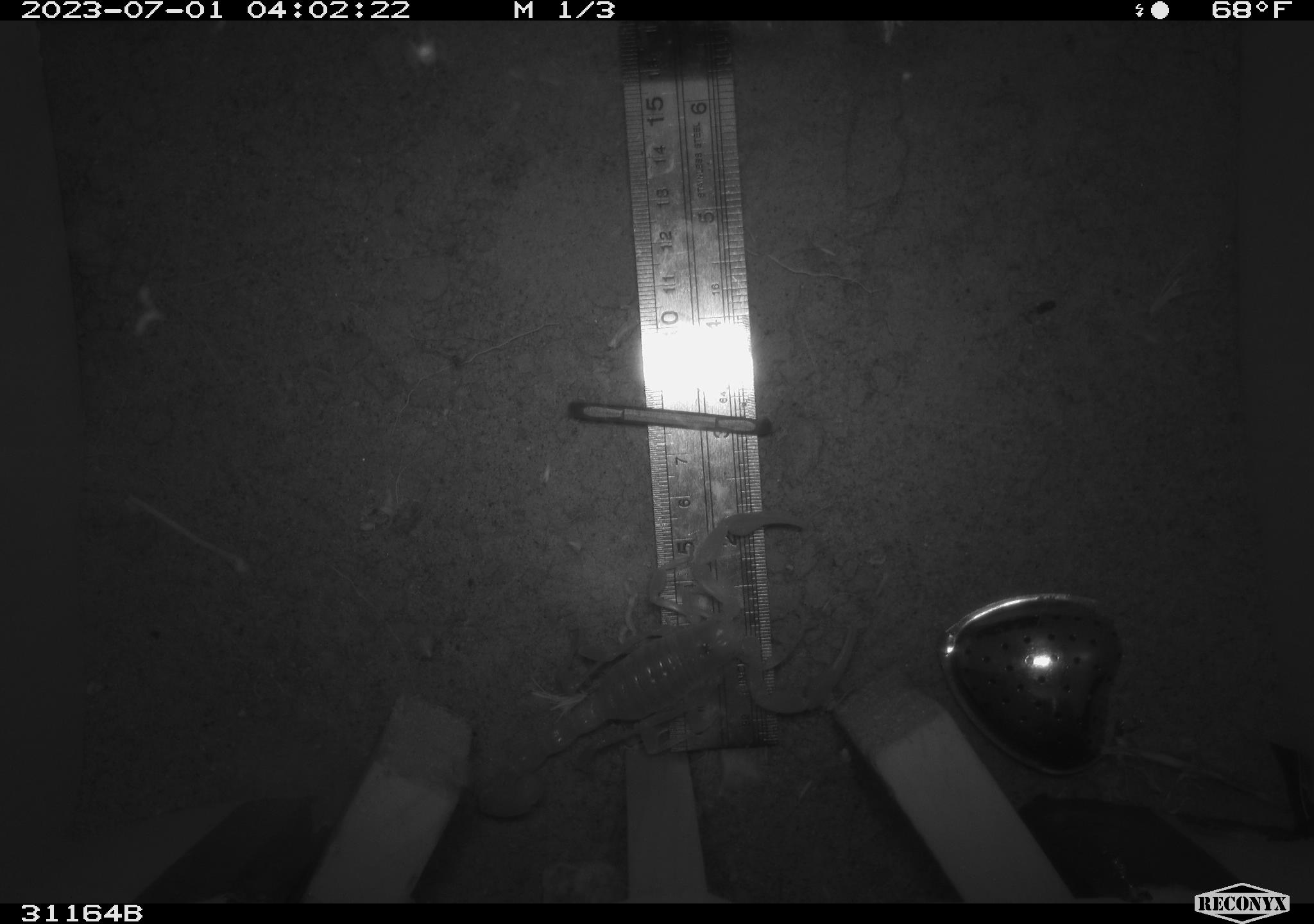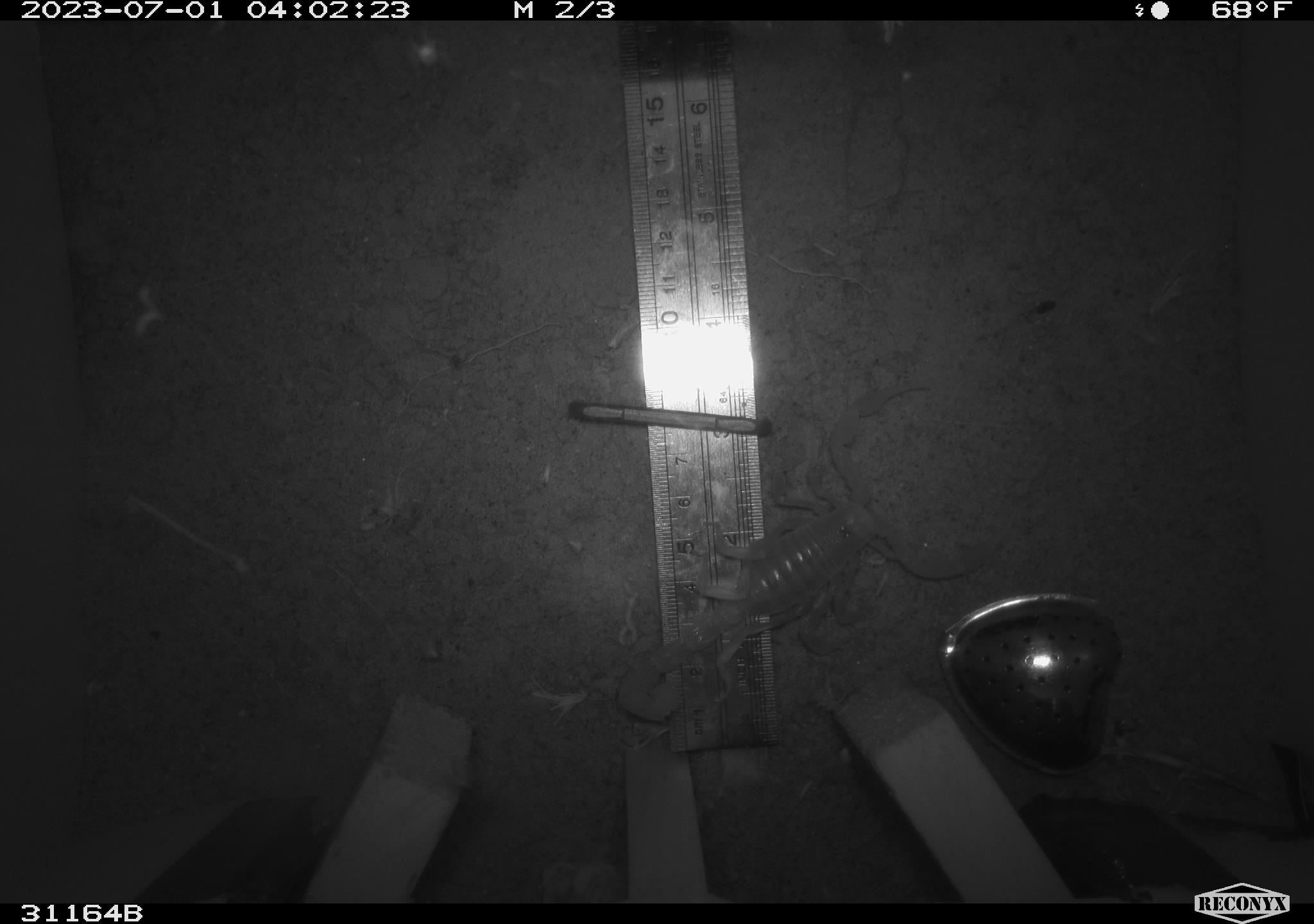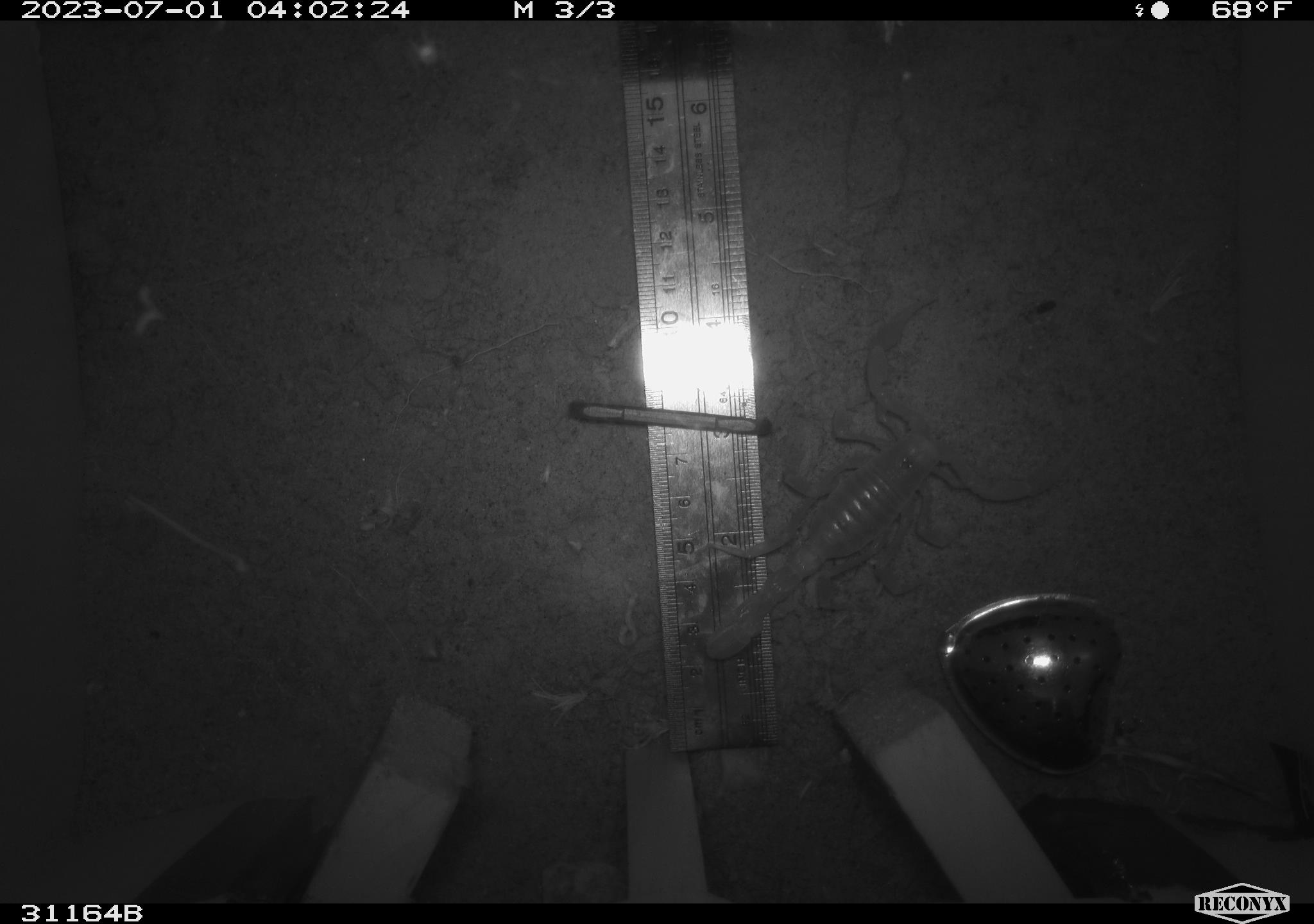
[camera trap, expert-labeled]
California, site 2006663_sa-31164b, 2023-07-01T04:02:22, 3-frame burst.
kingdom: Animalia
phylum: Arthropoda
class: Arachnida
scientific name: Arachnida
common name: arachnids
Arachnids (Arachnida).